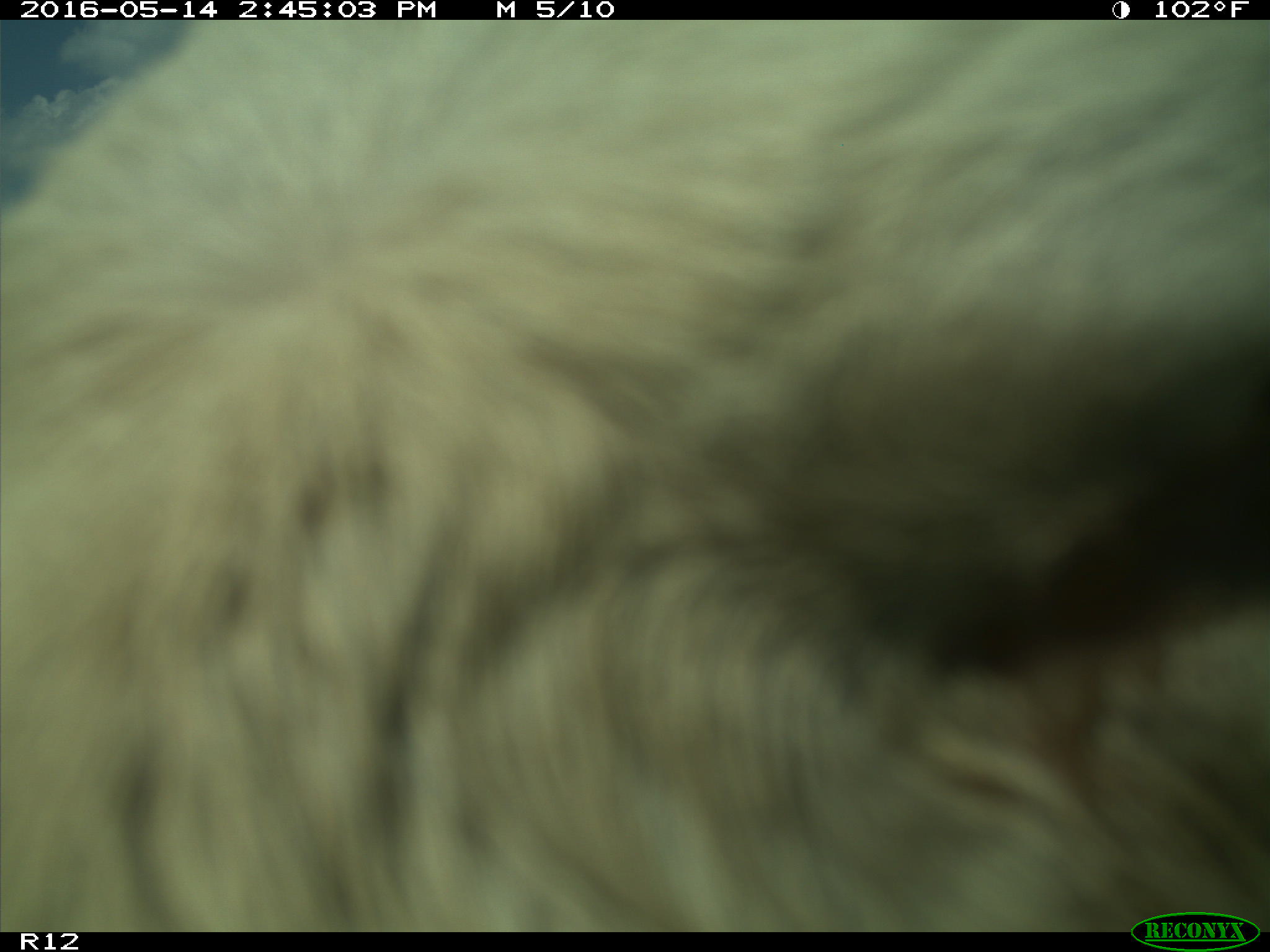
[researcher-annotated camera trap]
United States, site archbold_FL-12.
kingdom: Animalia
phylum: Chordata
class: Mammalia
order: Artiodactyla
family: Bovidae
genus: Bos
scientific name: Bos taurus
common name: domestic cow